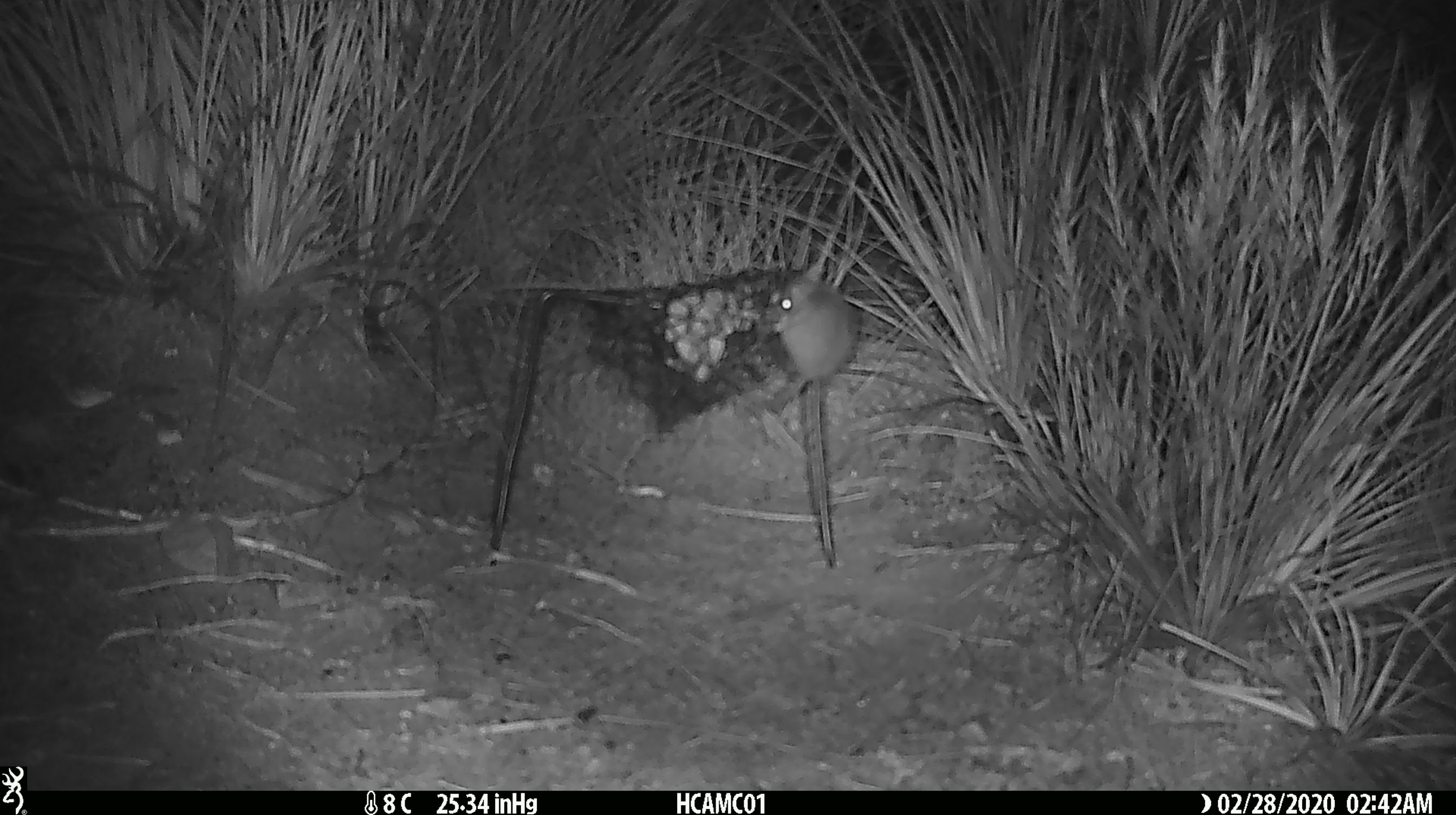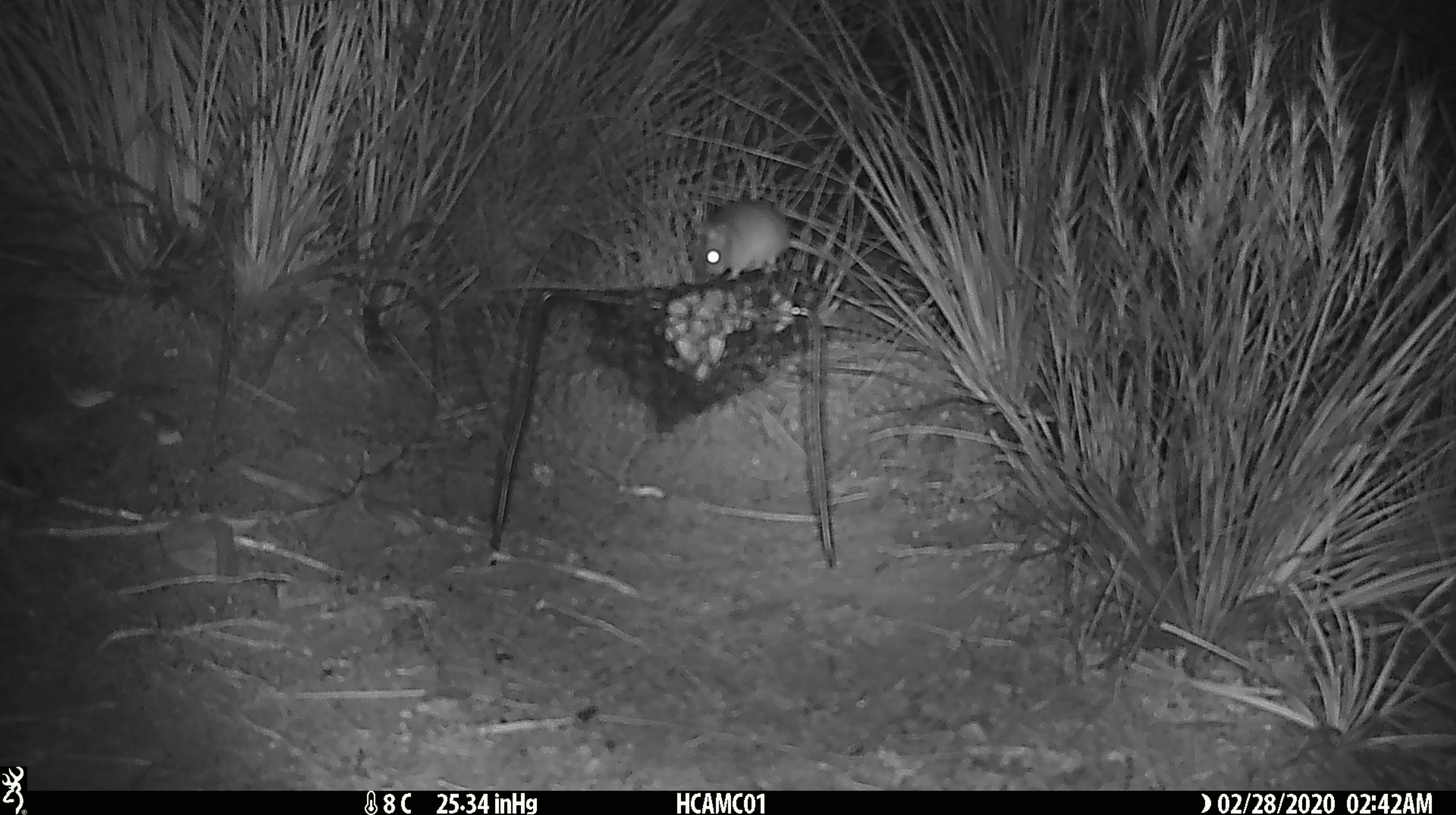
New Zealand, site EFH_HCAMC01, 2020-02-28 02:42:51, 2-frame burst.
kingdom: Animalia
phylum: Chordata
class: Mammalia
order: Rodentia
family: Muridae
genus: Mus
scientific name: Mus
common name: mouse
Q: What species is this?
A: Mouse (Mus).